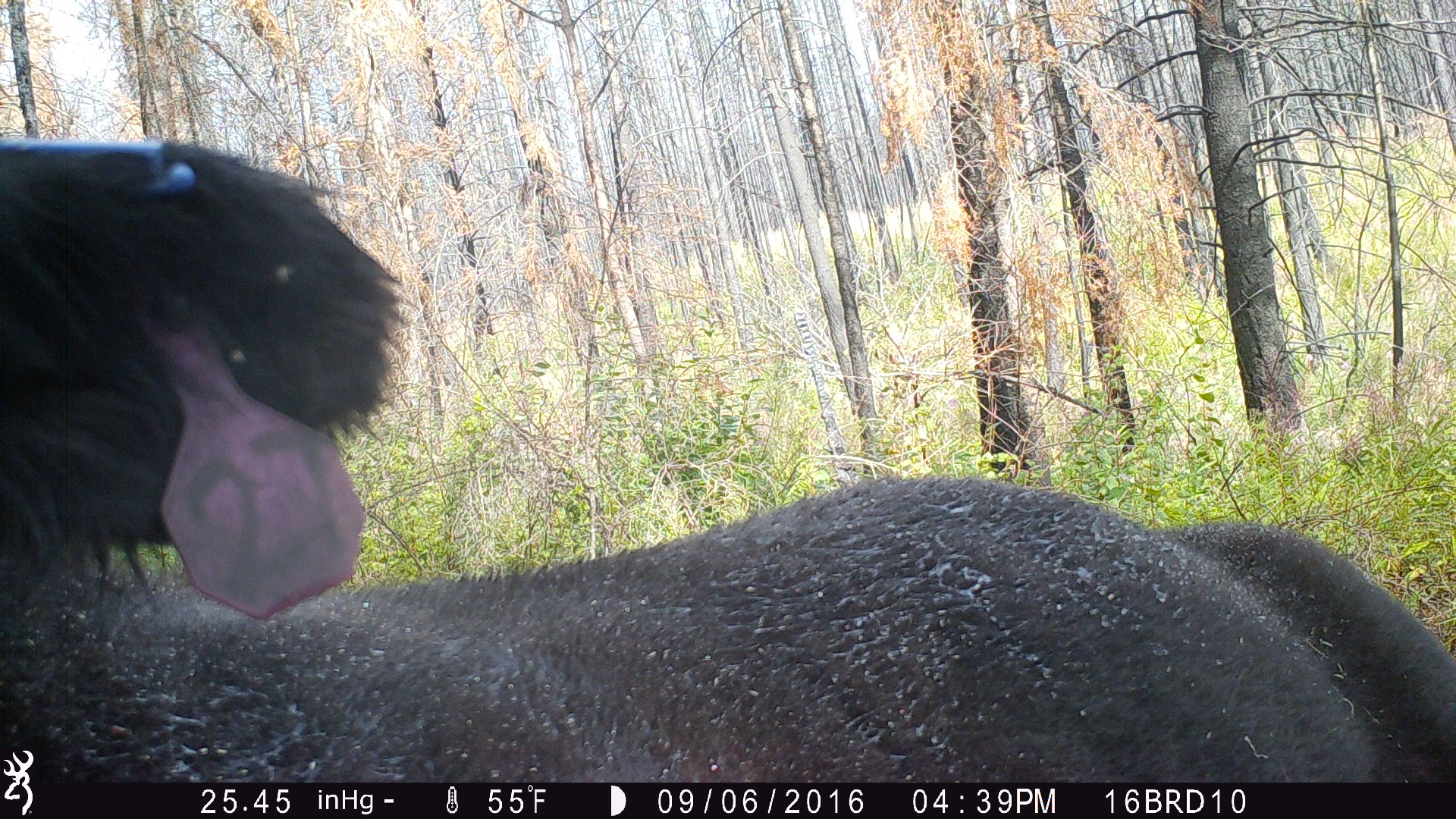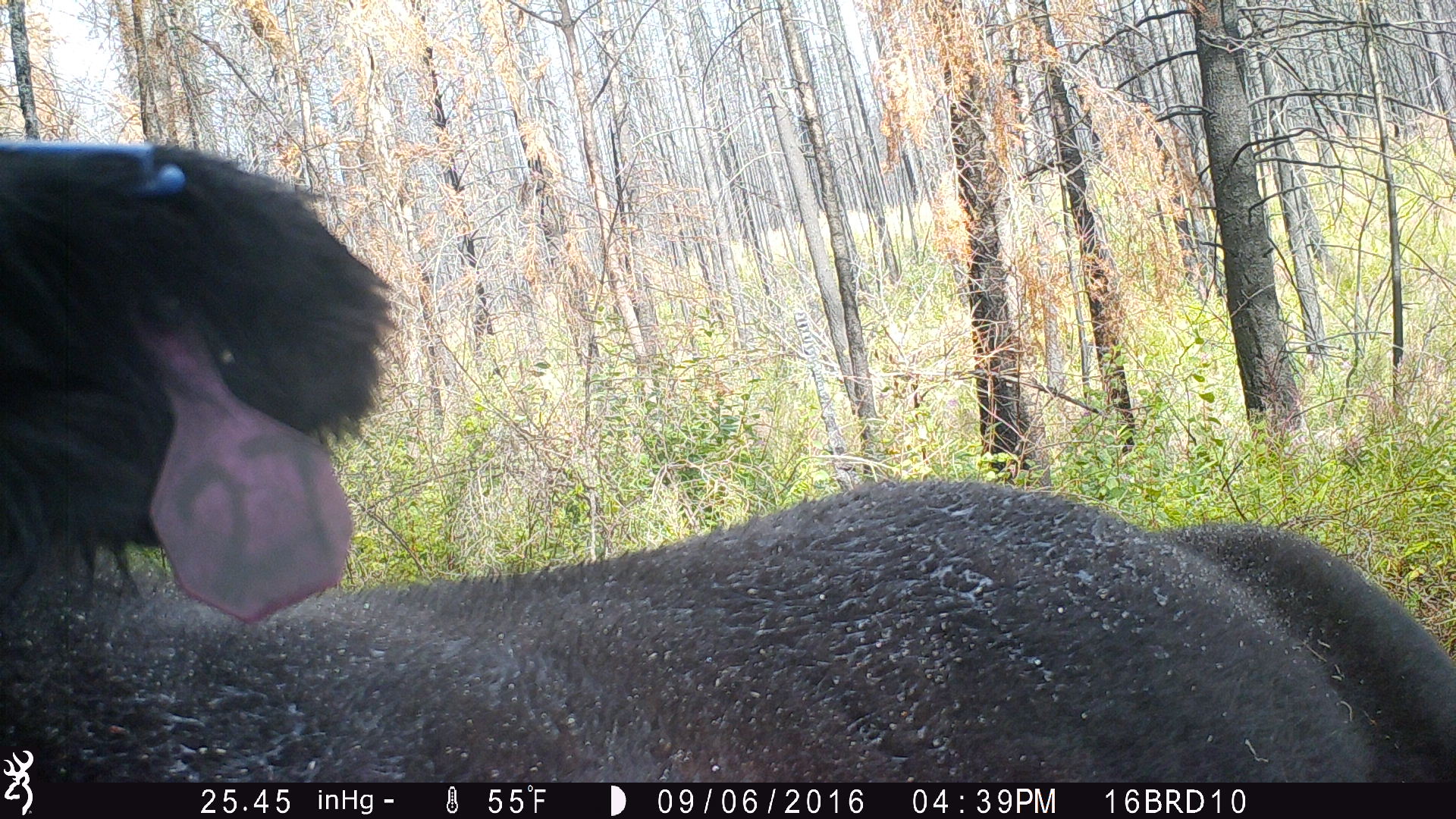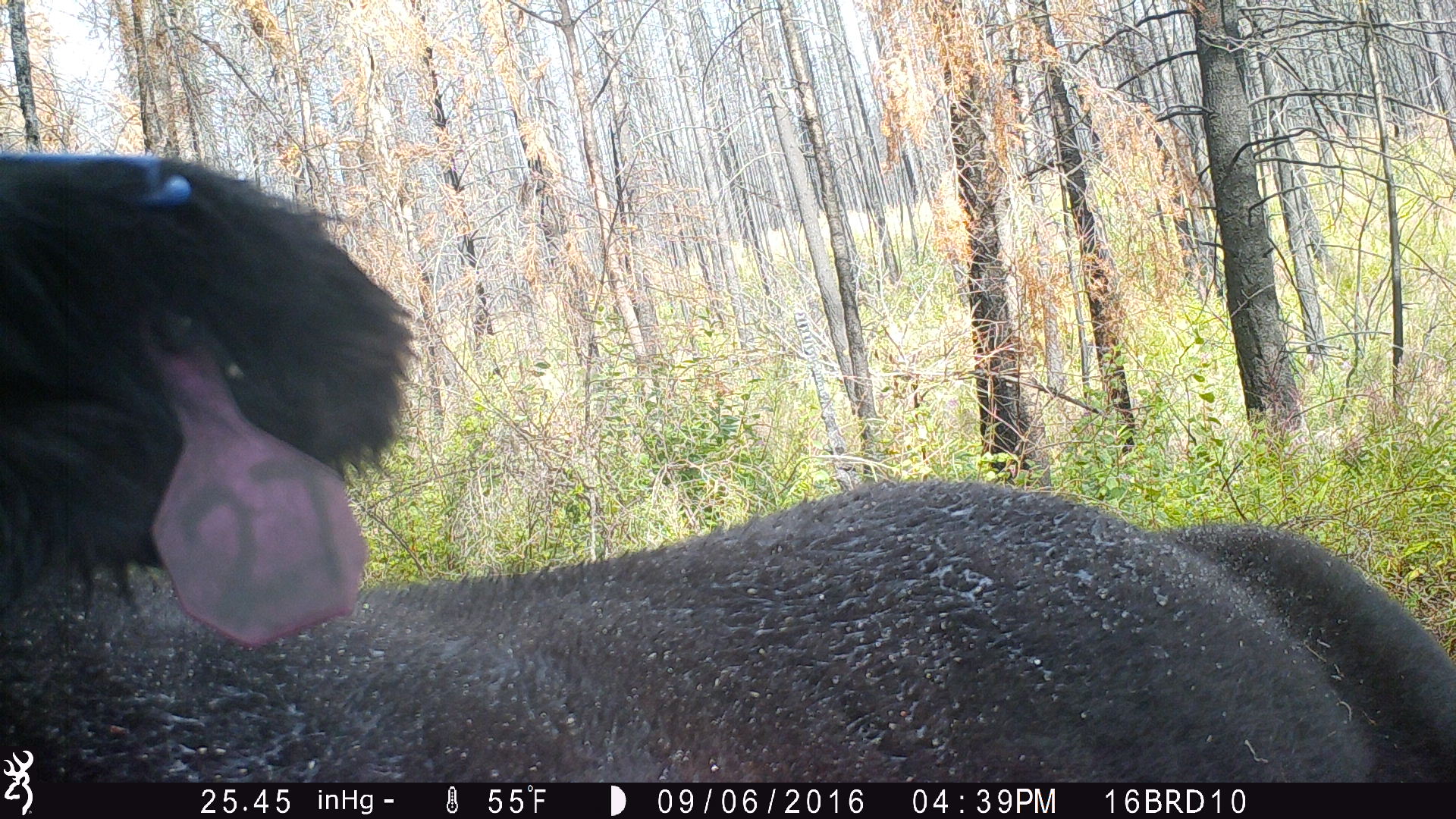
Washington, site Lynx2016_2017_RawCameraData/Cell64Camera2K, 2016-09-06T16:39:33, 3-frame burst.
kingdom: Animalia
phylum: Chordata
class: Mammalia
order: Artiodactyla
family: Bovidae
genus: Bos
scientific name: Bos taurus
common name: domestic cattle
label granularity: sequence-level